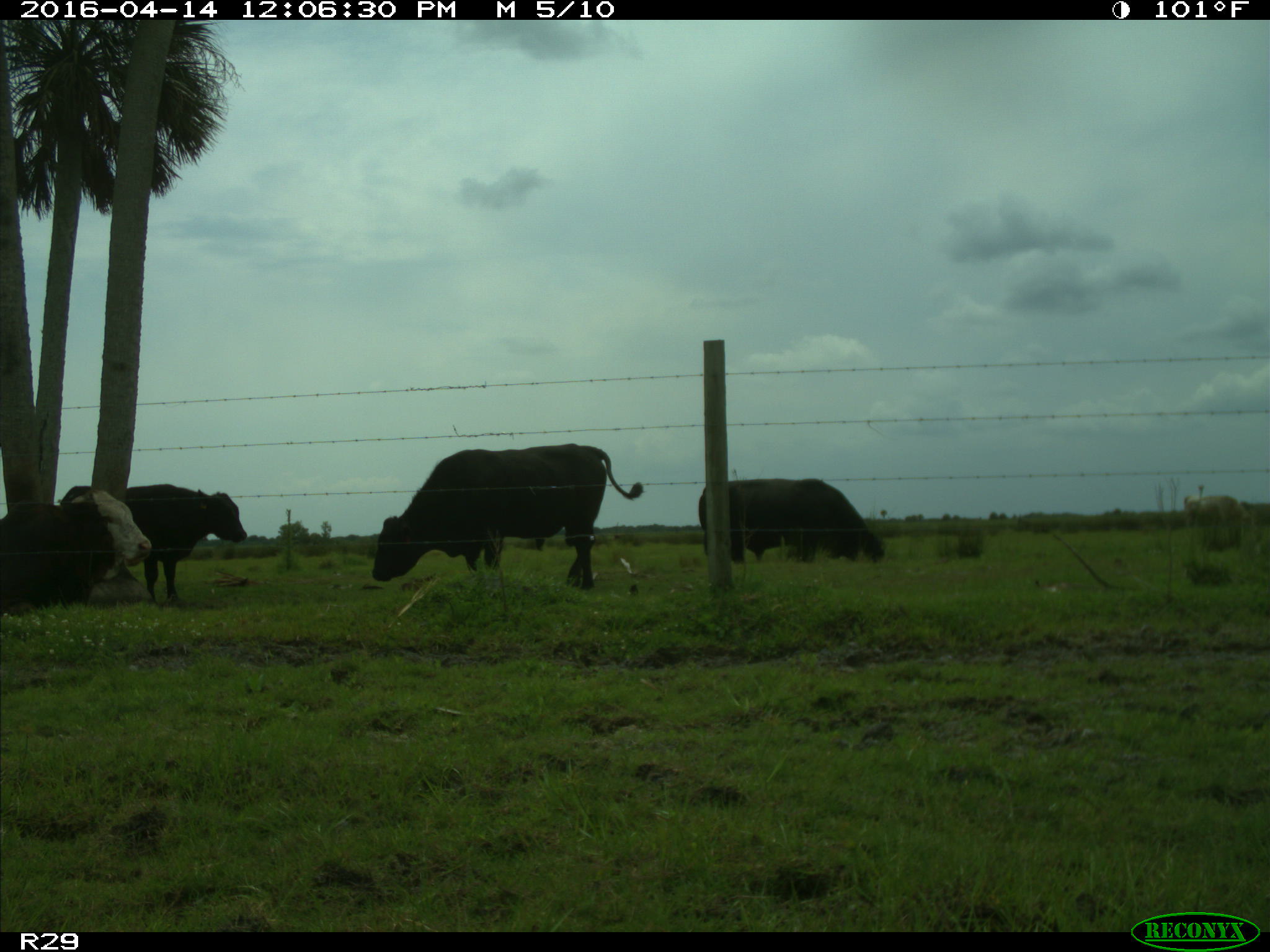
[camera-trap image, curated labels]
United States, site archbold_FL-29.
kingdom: Animalia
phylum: Chordata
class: Mammalia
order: Artiodactyla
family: Bovidae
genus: Bos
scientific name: Bos taurus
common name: domestic cow